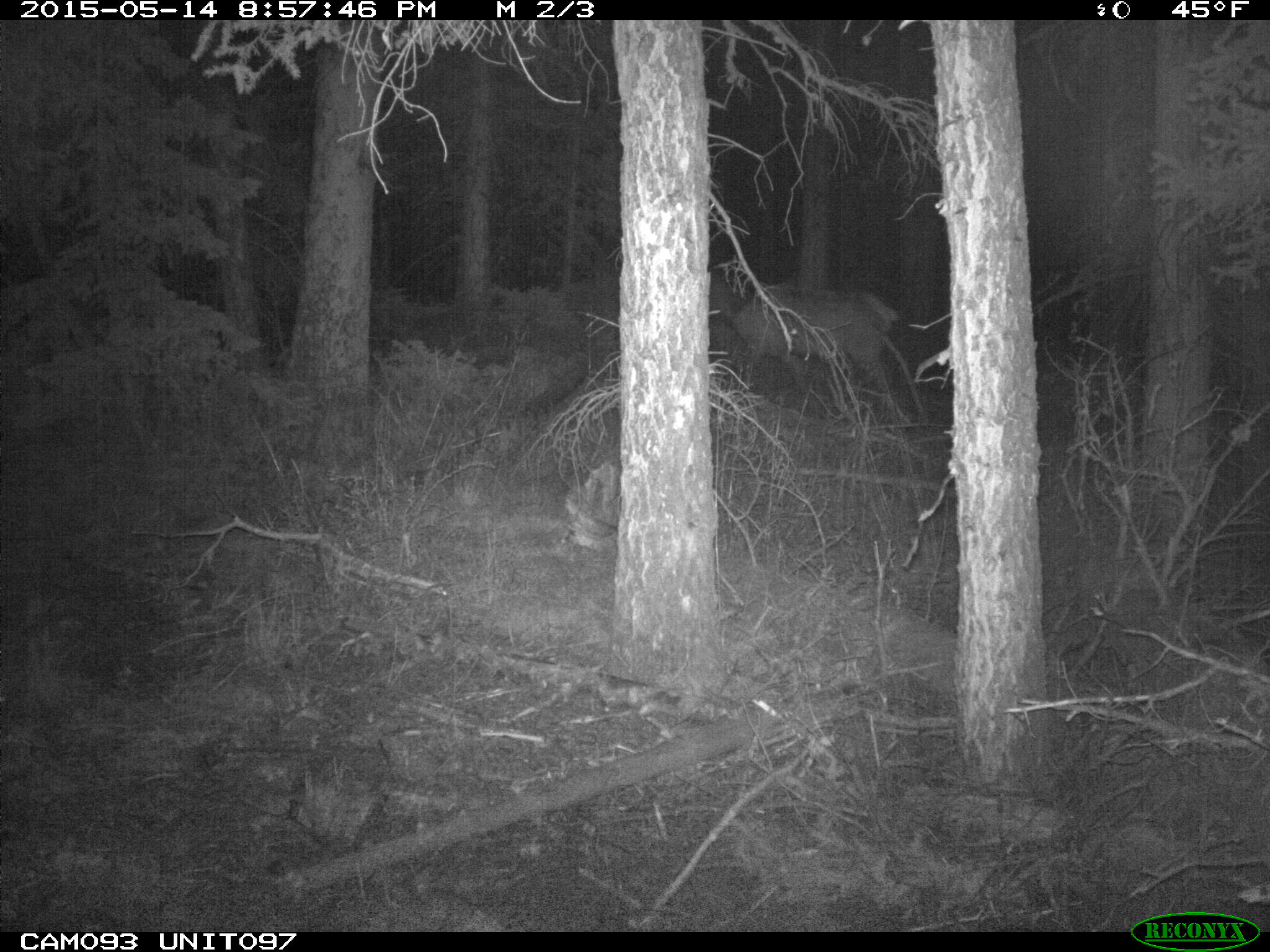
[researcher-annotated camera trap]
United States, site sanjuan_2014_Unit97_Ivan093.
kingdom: Animalia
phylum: Chordata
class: Mammalia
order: Artiodactyla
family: Cervidae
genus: Cervus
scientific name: Cervus elaphus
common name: red deer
Cervus elaphus (red deer).